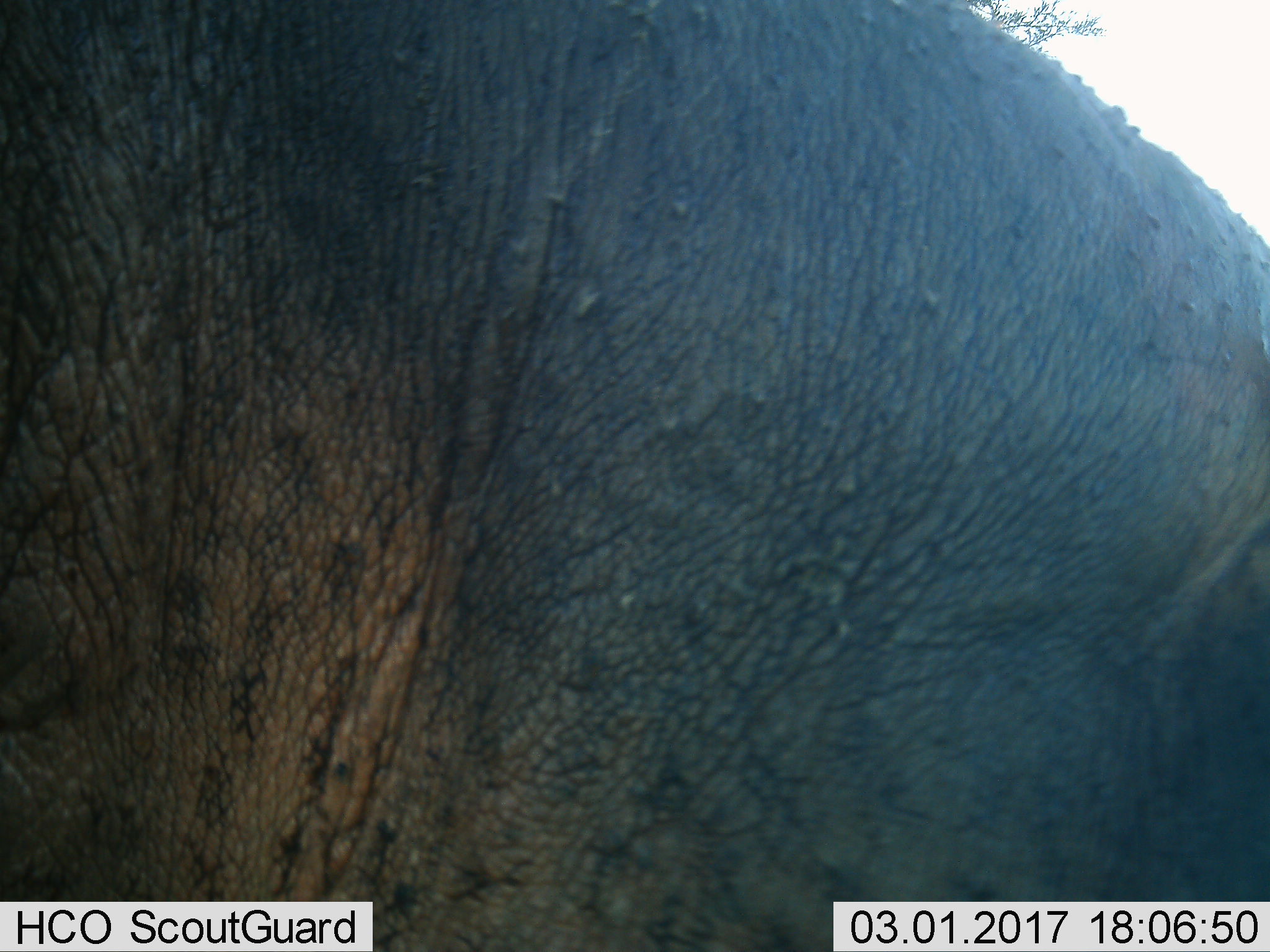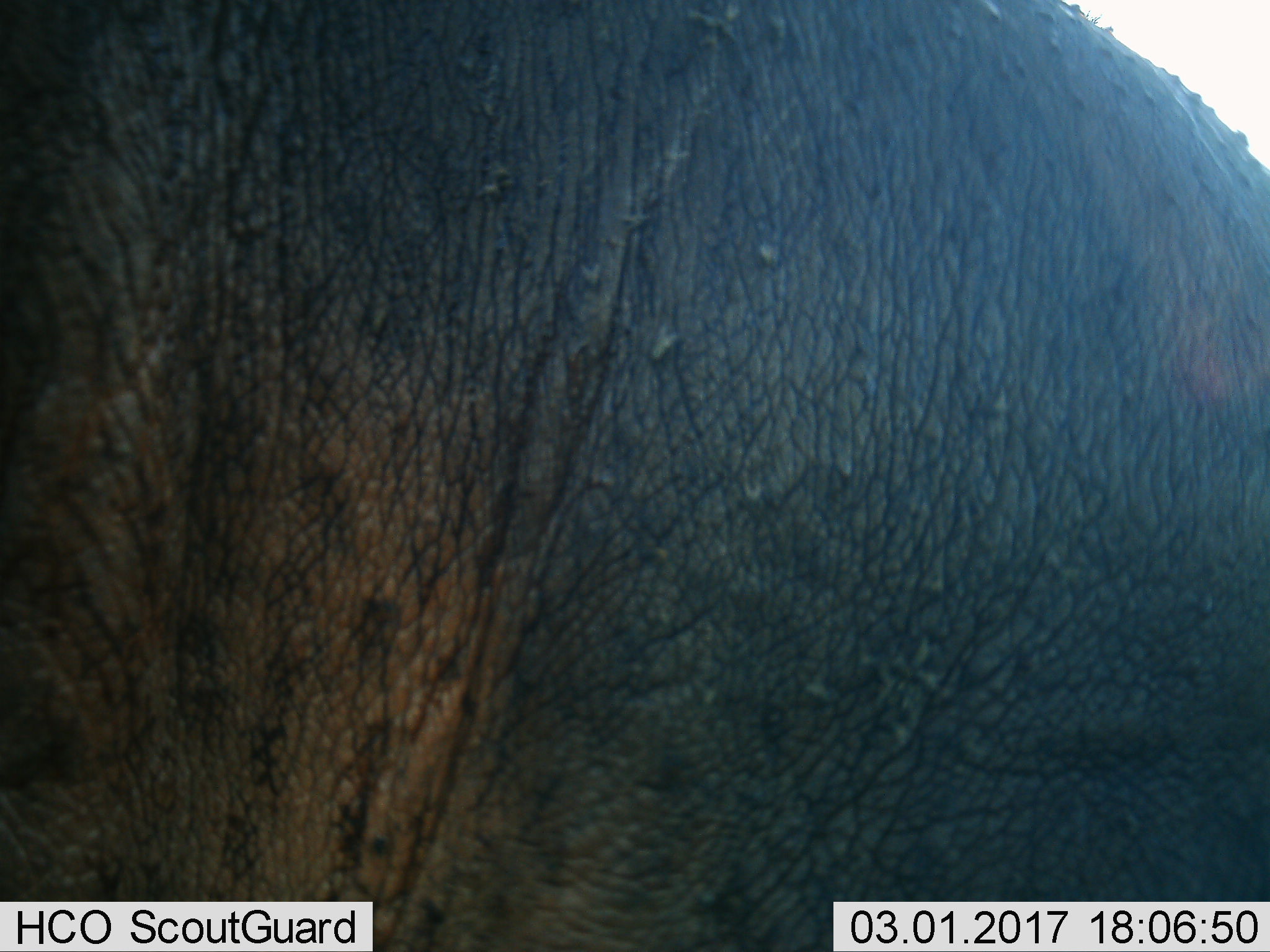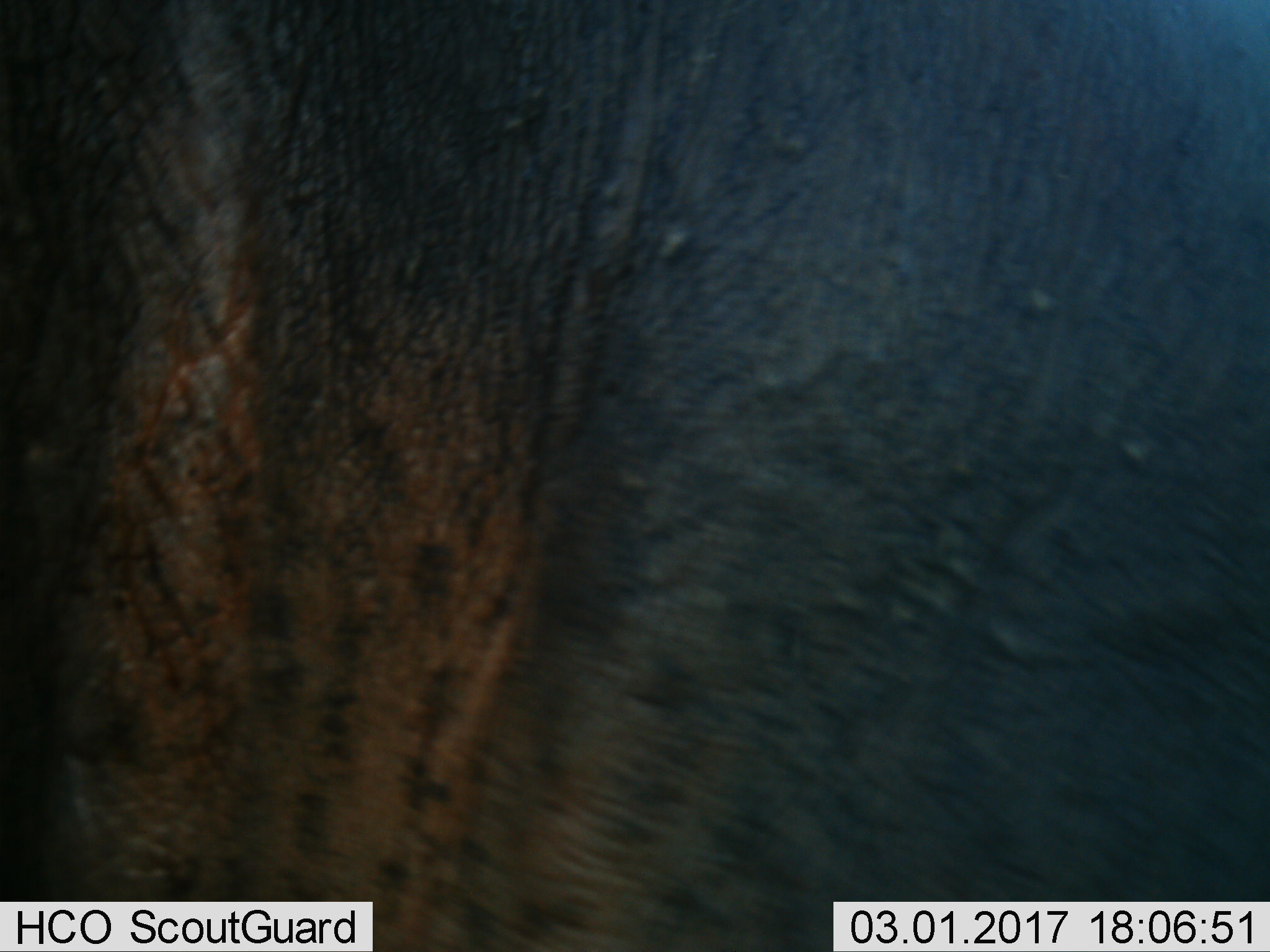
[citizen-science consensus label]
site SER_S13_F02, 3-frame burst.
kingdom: Animalia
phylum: Chordata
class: Mammalia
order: Artiodactyla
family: Hippopotamidae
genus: Hippopotamus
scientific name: Hippopotamus amphibius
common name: hippopotamus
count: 1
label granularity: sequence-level